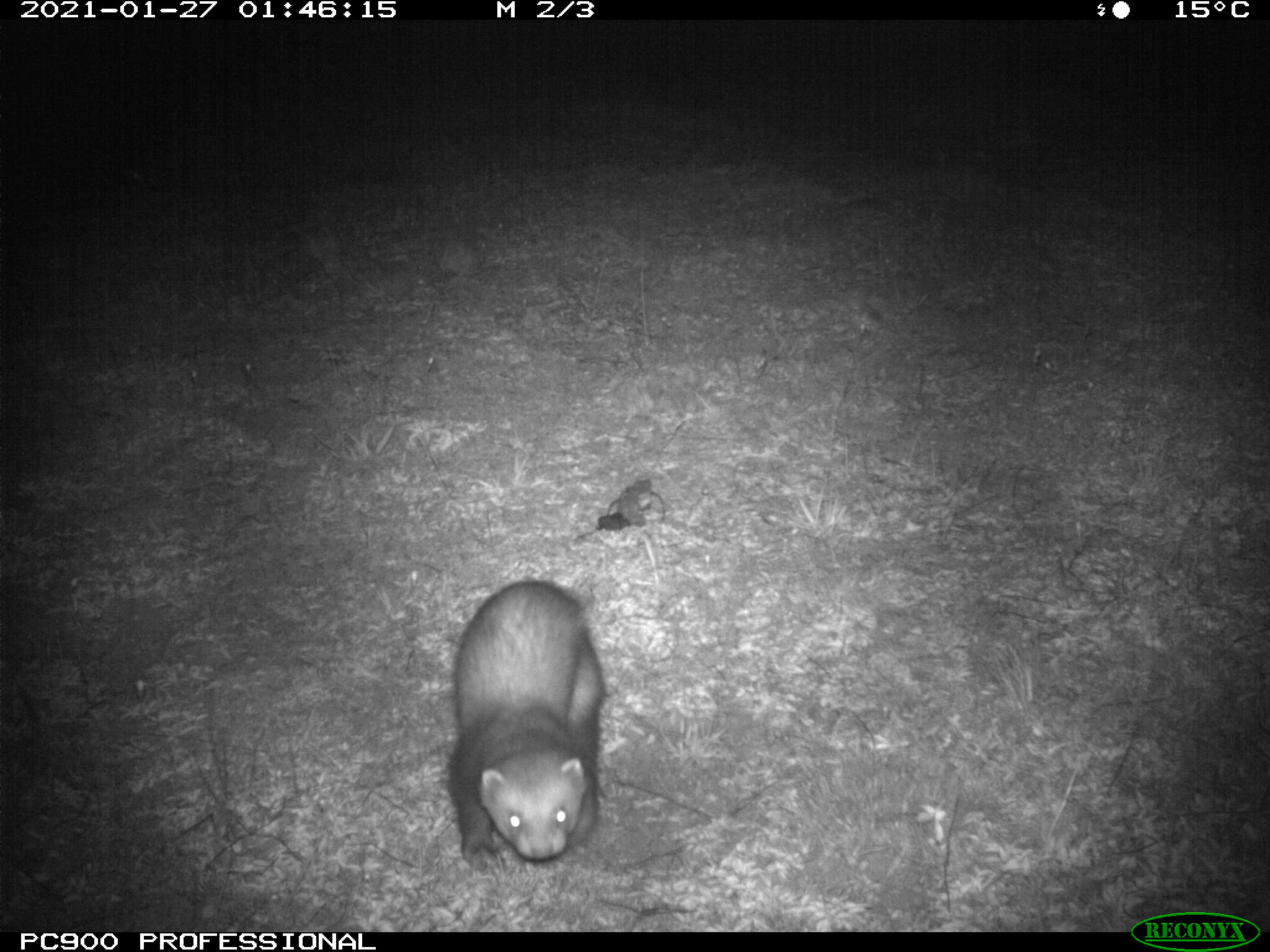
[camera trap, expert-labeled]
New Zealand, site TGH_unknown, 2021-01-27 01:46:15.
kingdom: Animalia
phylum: Chordata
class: Mammalia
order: Carnivora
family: Mustelidae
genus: Mustela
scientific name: Mustela furo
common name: ferret